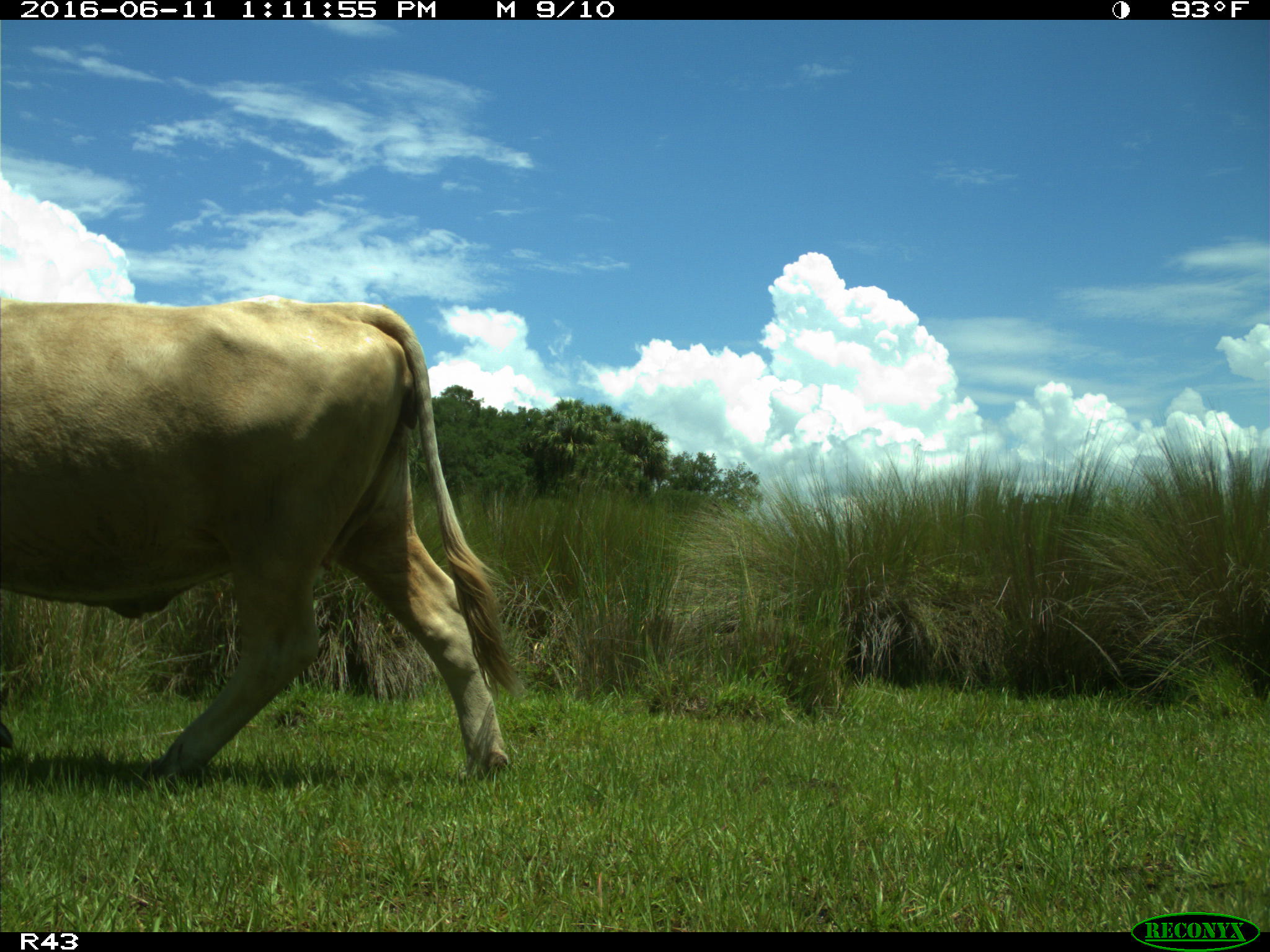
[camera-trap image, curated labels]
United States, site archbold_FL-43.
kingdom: Animalia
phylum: Chordata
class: Mammalia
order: Artiodactyla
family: Bovidae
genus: Bos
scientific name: Bos taurus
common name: domestic cow